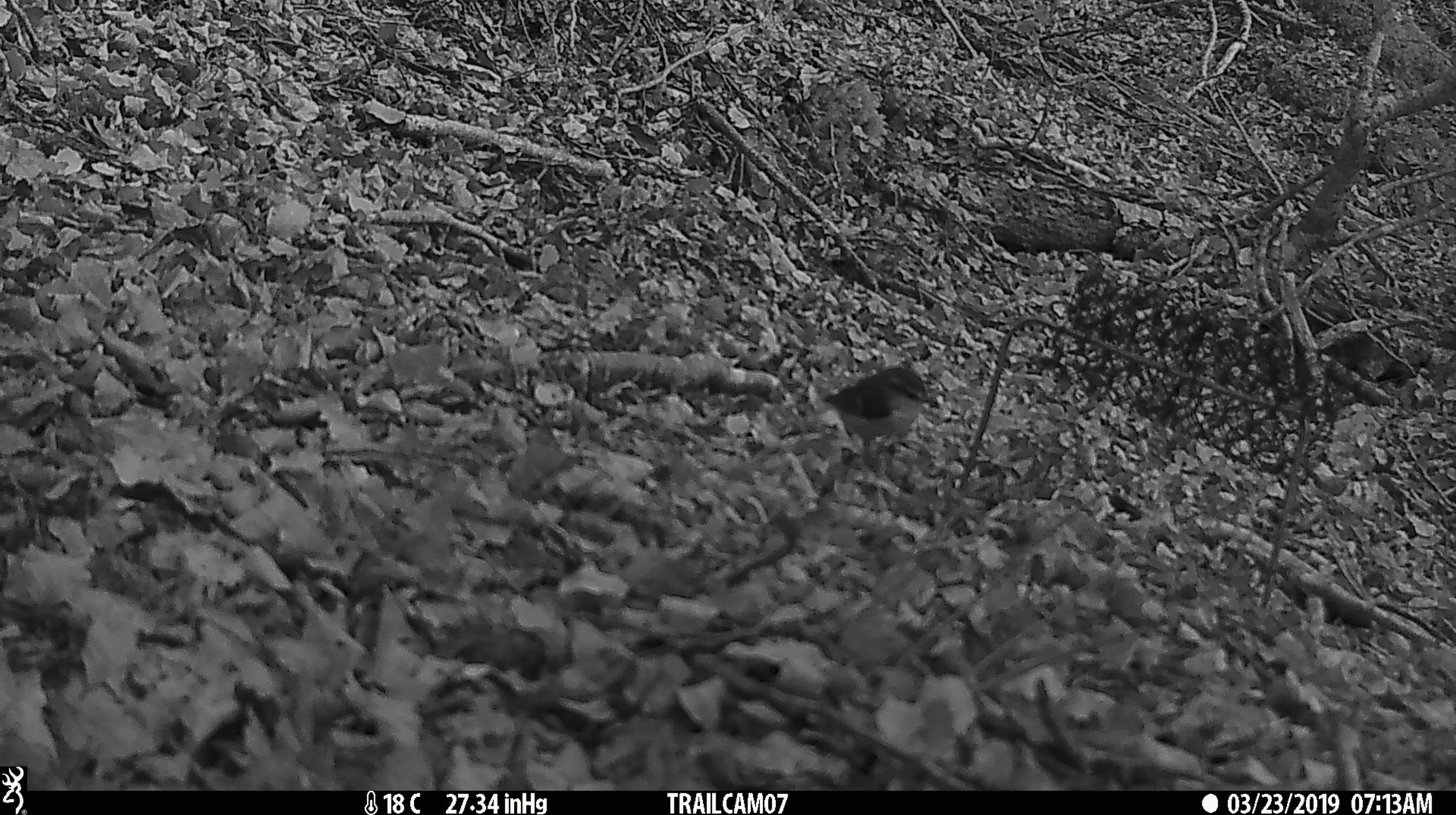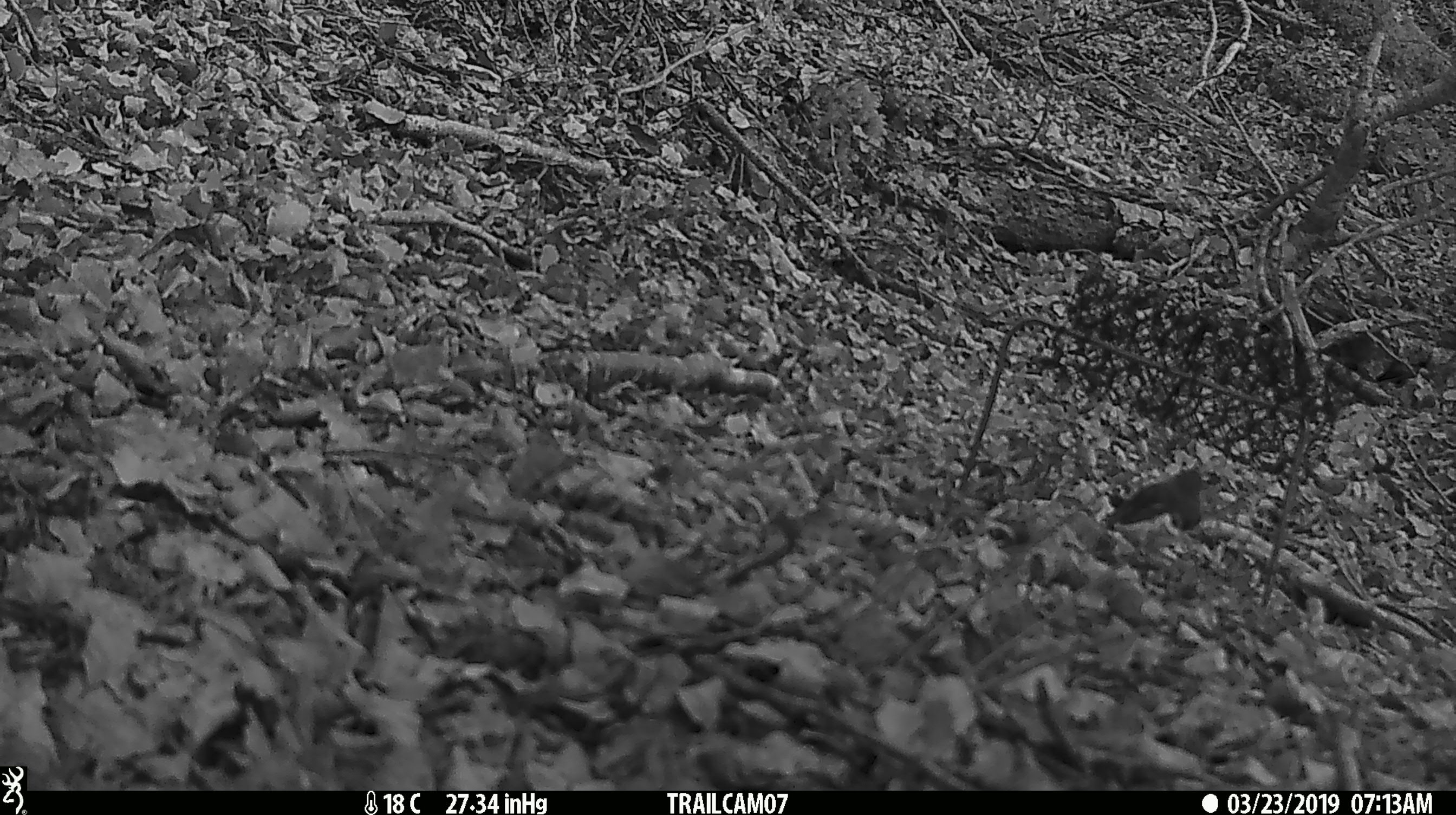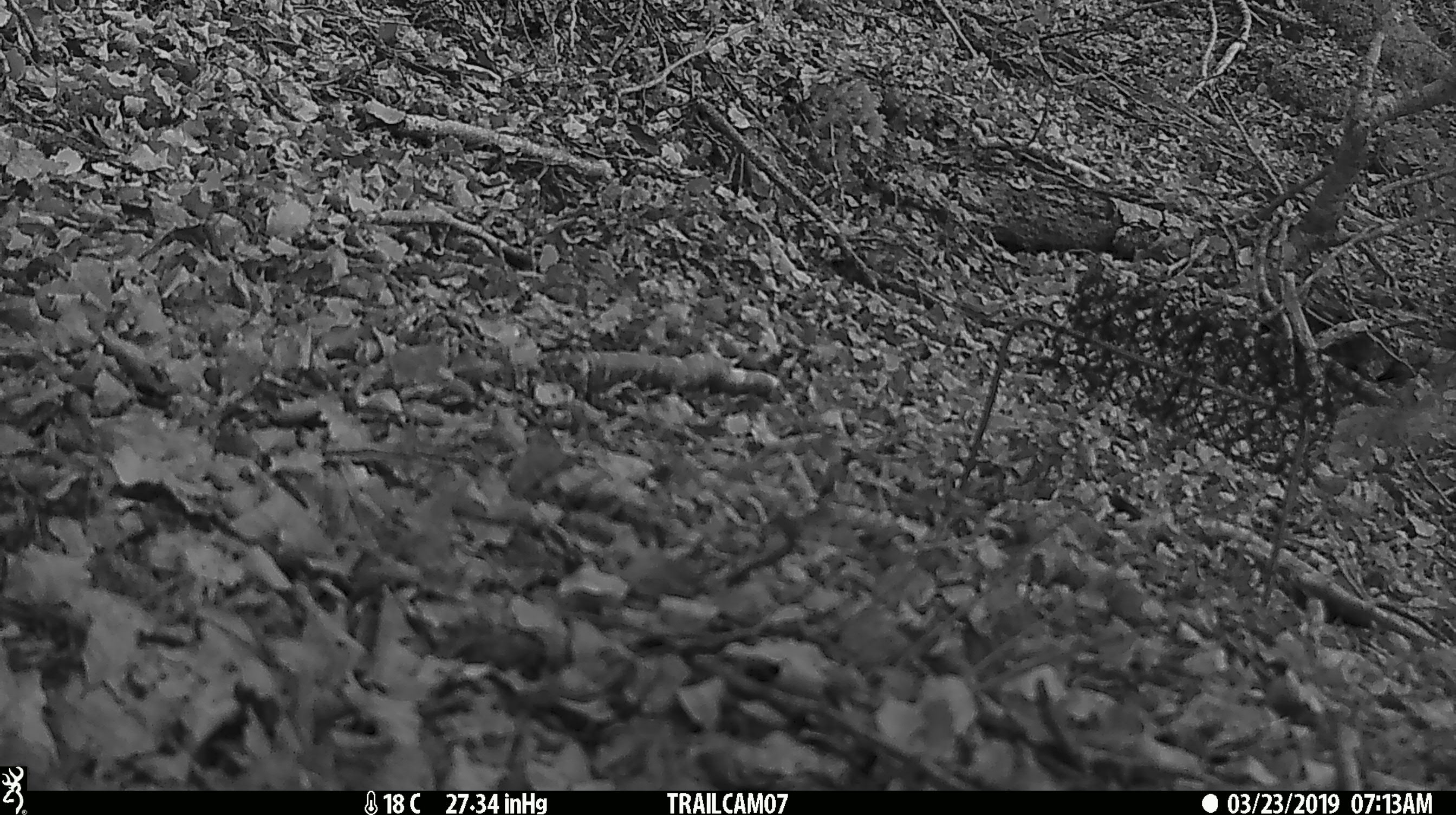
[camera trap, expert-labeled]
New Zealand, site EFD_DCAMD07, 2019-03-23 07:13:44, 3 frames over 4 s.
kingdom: Animalia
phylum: Chordata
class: Aves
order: Passeriformes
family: Acanthisittidae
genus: Acanthisitta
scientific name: Acanthisitta chloris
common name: rifleman